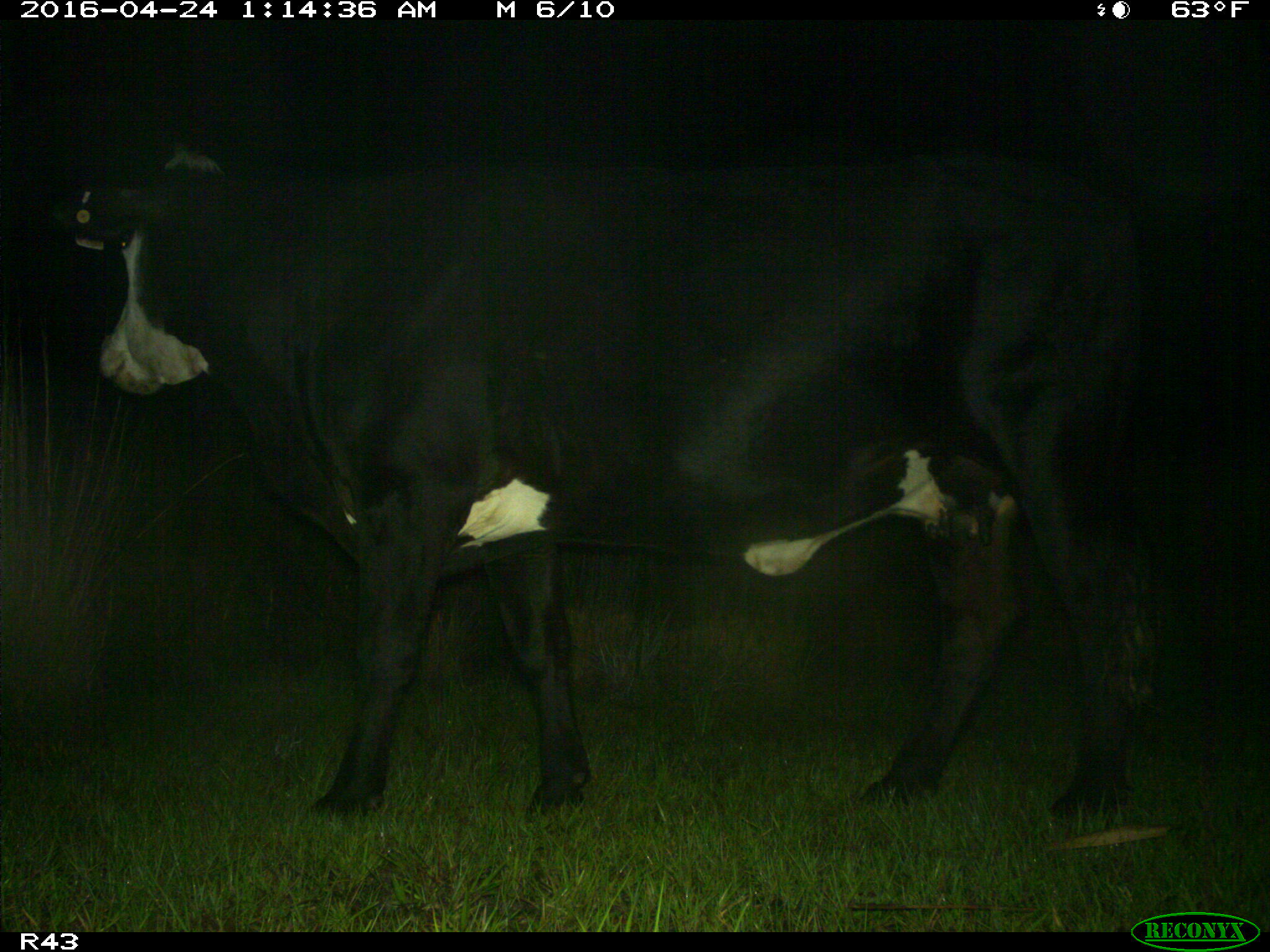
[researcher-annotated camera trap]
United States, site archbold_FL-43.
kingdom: Animalia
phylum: Chordata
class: Mammalia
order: Artiodactyla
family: Bovidae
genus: Bos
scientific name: Bos taurus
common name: domestic cow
Bos taurus (domestic cow).